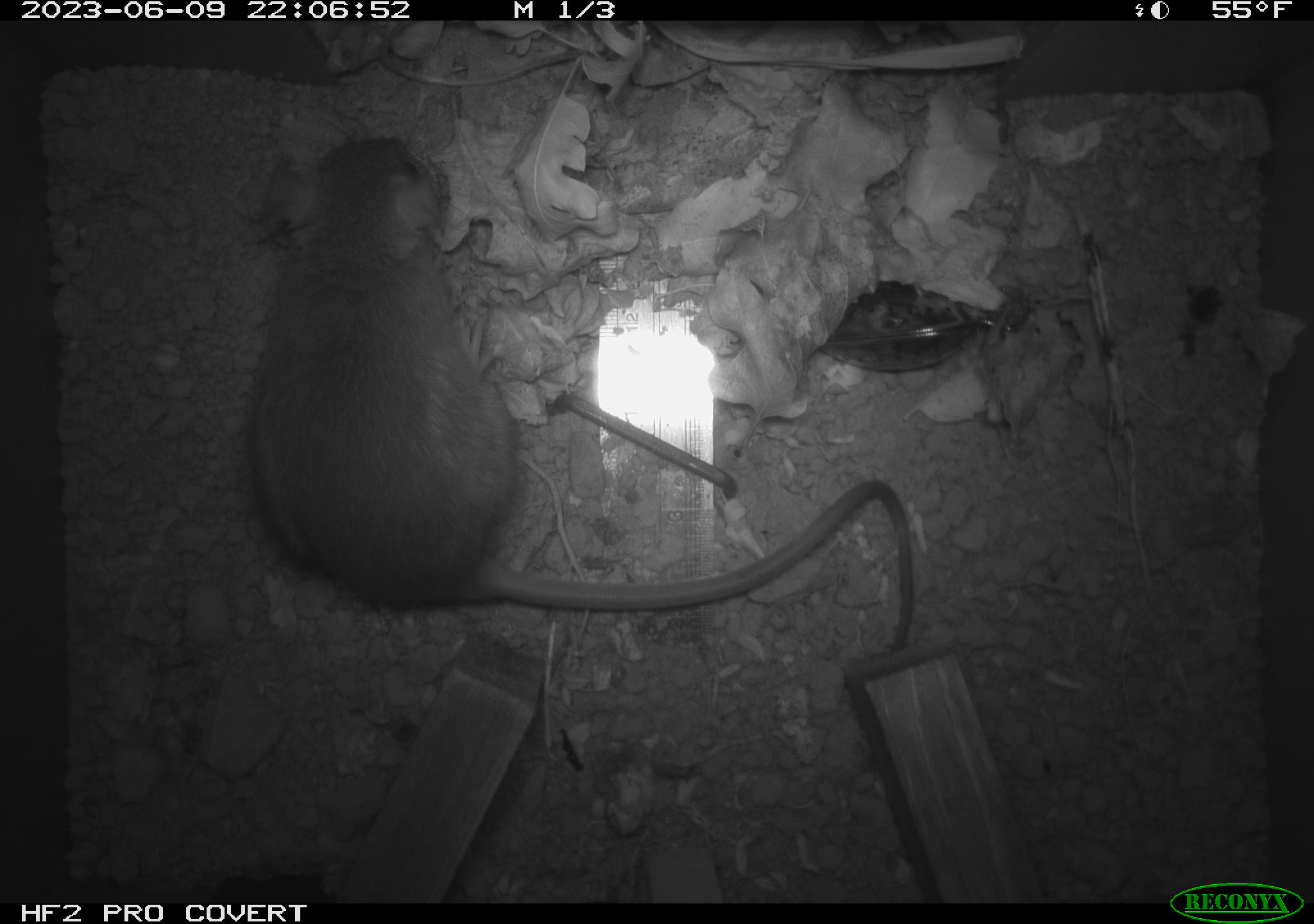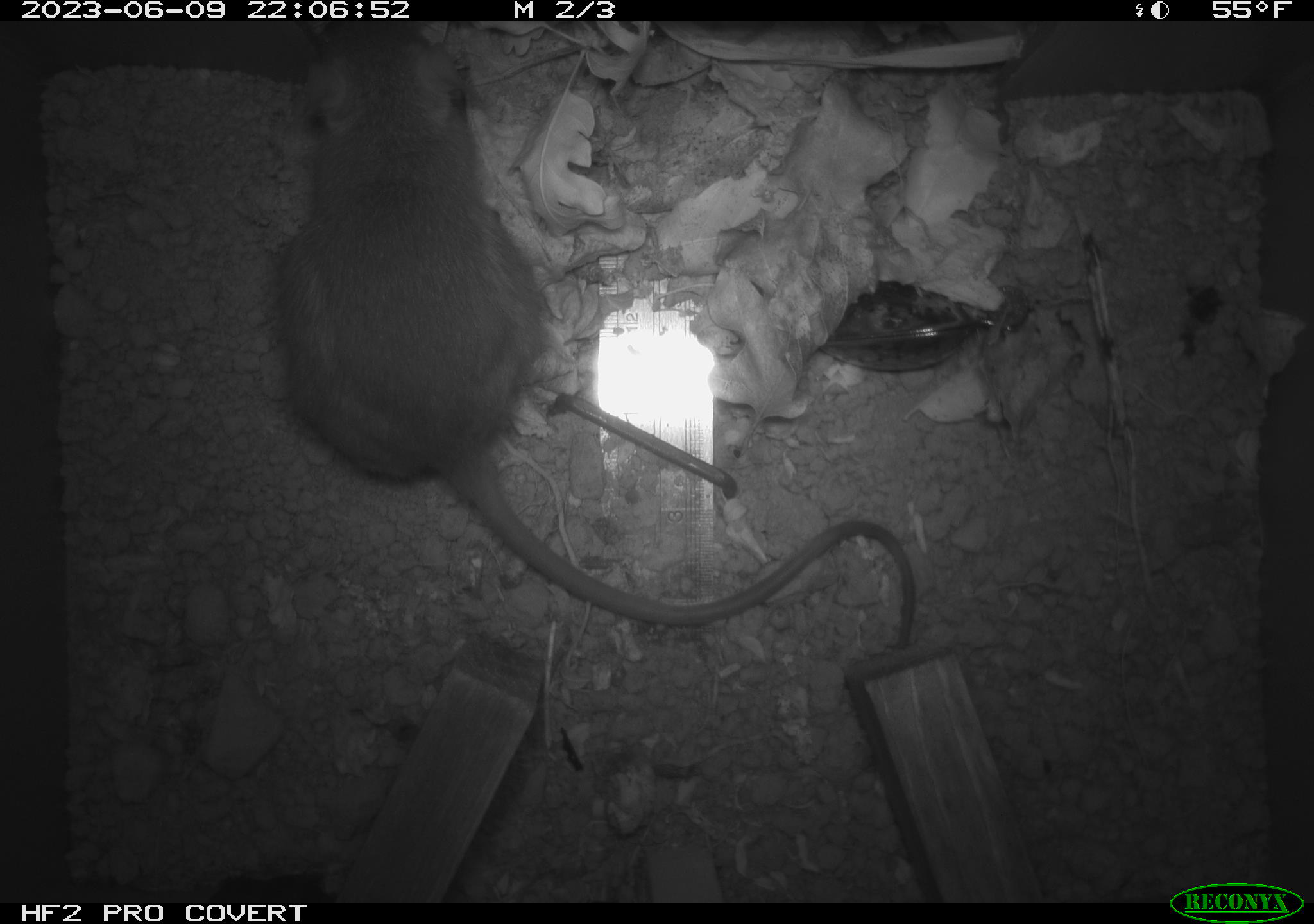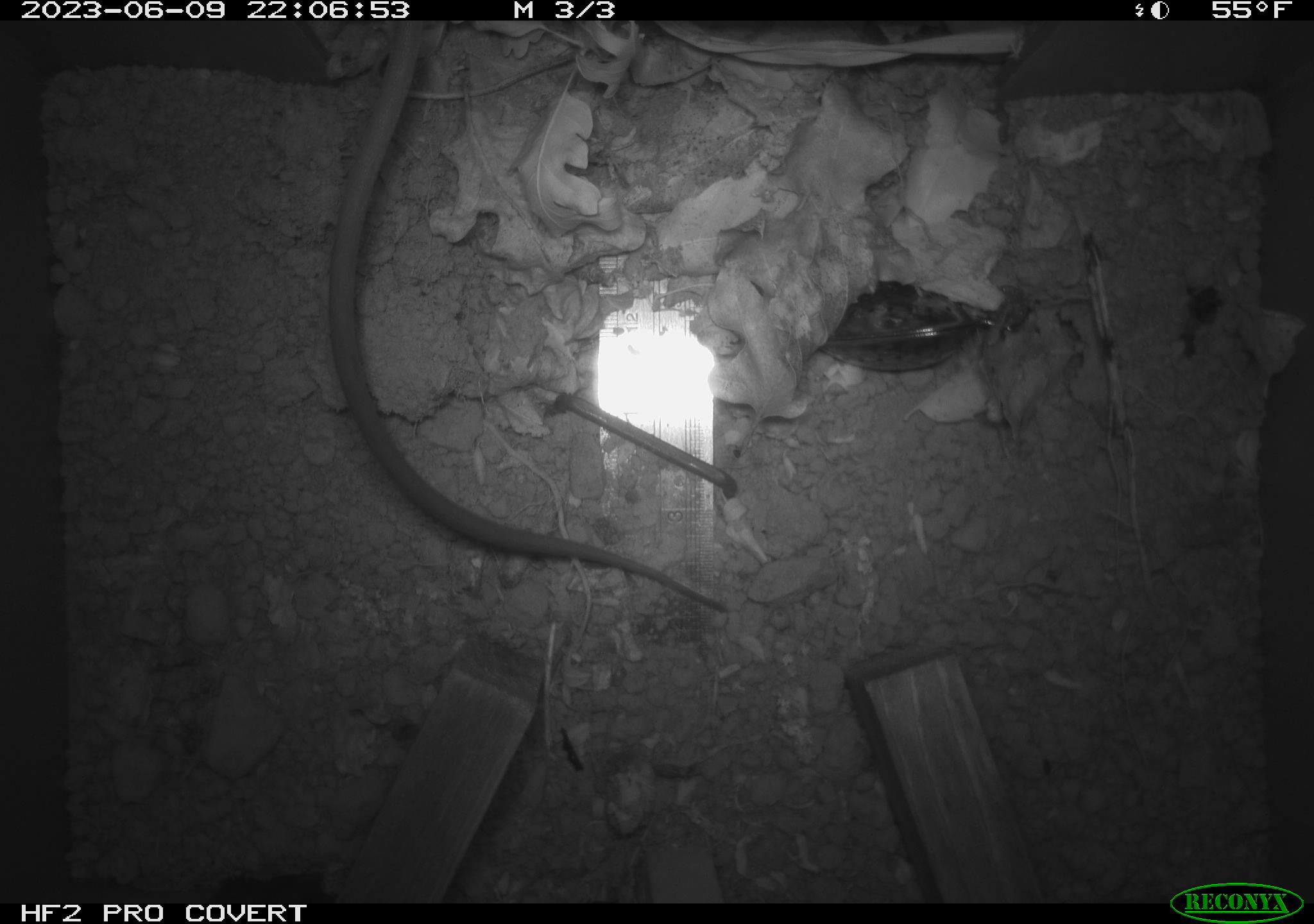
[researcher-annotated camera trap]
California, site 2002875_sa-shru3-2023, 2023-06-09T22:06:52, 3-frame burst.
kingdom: Animalia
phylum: Chordata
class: Mammalia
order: Rodentia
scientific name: Rodentia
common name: mouse species